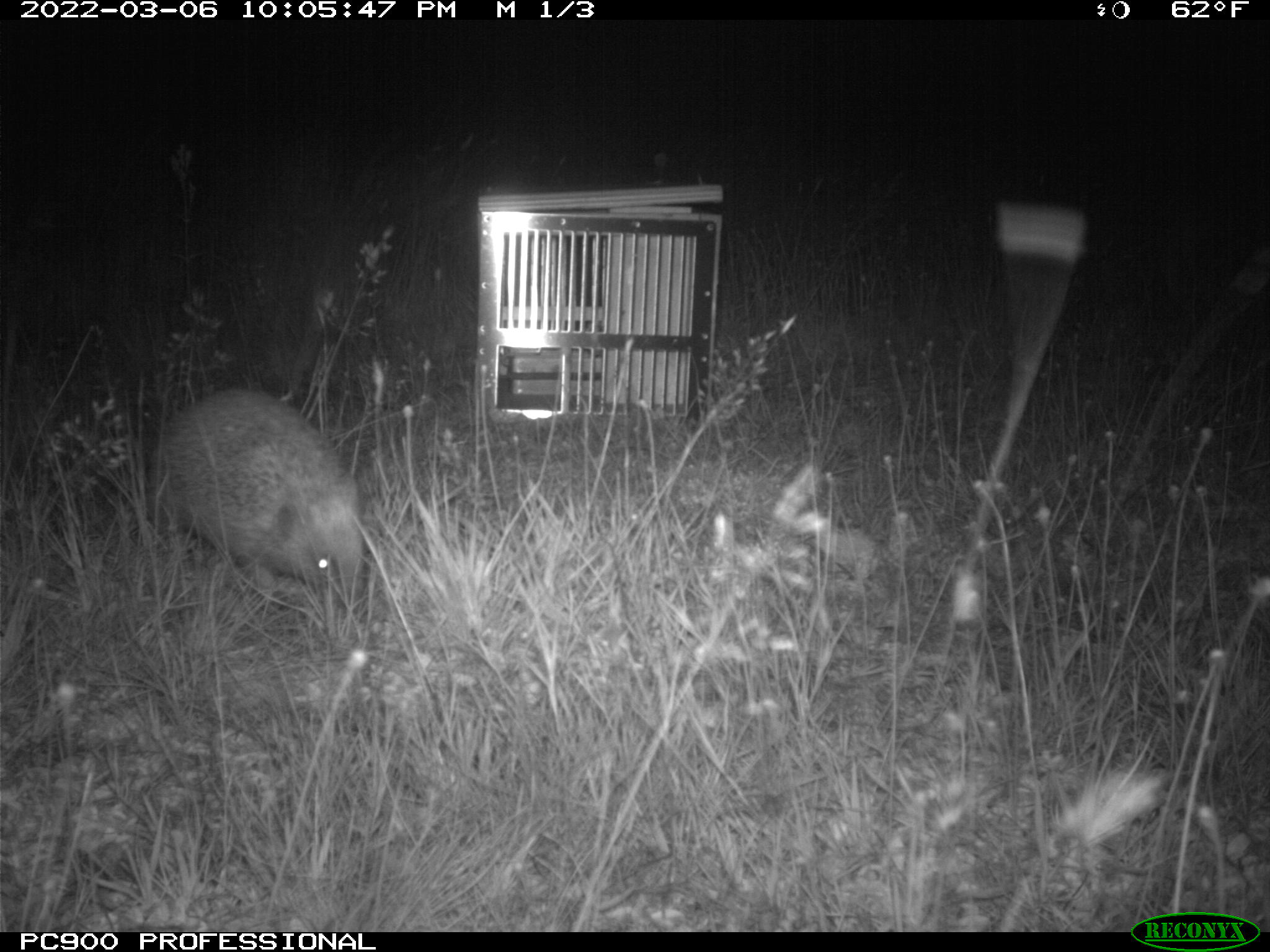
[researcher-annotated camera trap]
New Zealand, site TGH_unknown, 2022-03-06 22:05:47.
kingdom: Animalia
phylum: Chordata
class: Mammalia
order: Eulipotyphla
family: Erinaceidae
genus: Erinaceus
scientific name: Erinaceus europaeus europaeus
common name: european hedgehog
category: hedgehog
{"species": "hedgehog (european hedgehog) (Erinaceus europaeus europaeus)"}